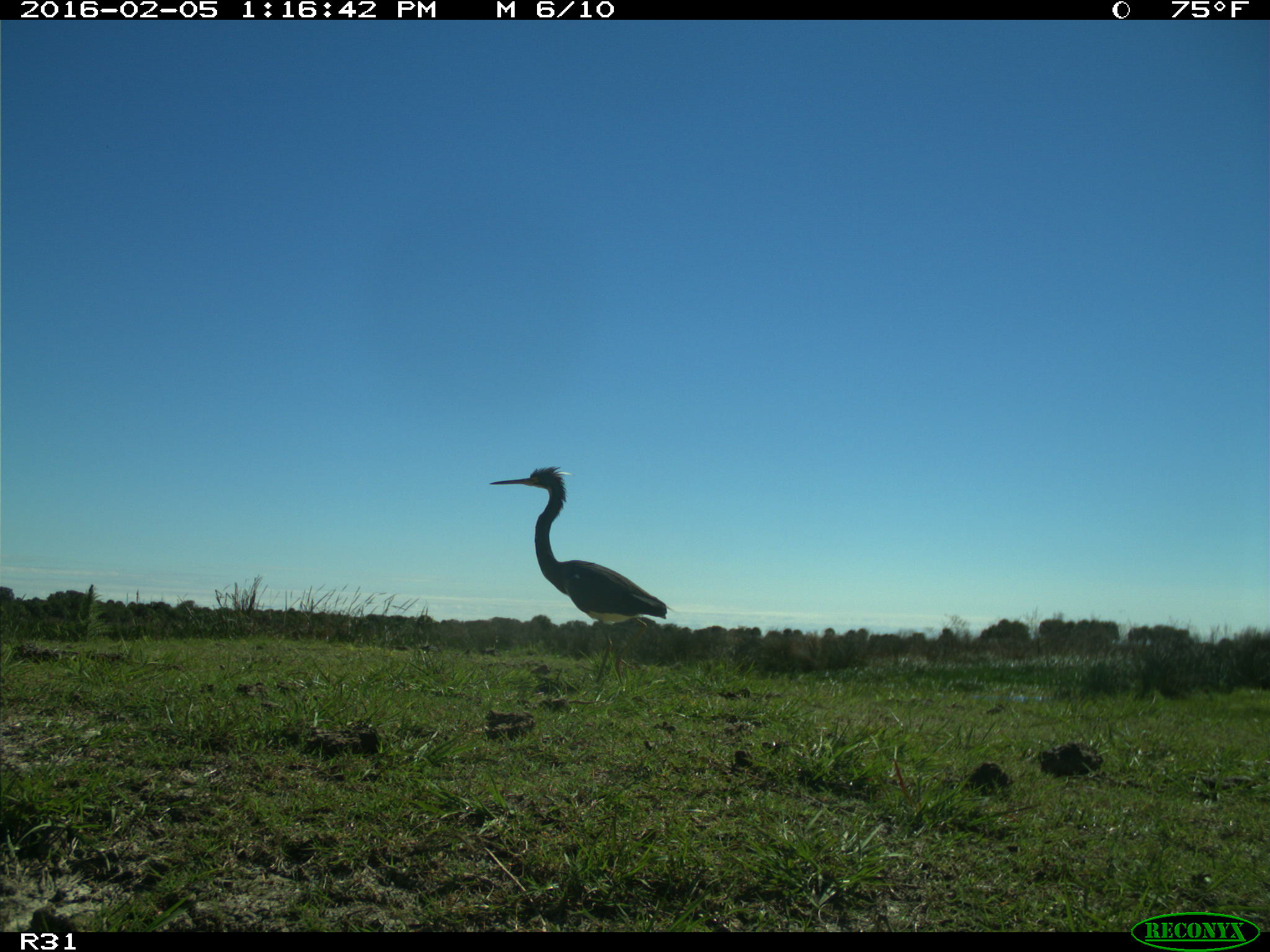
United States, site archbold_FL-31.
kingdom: Animalia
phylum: Chordata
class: Aves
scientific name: Aves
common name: birds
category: unidentified bird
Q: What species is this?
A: Unidentified bird (birds) (Aves).